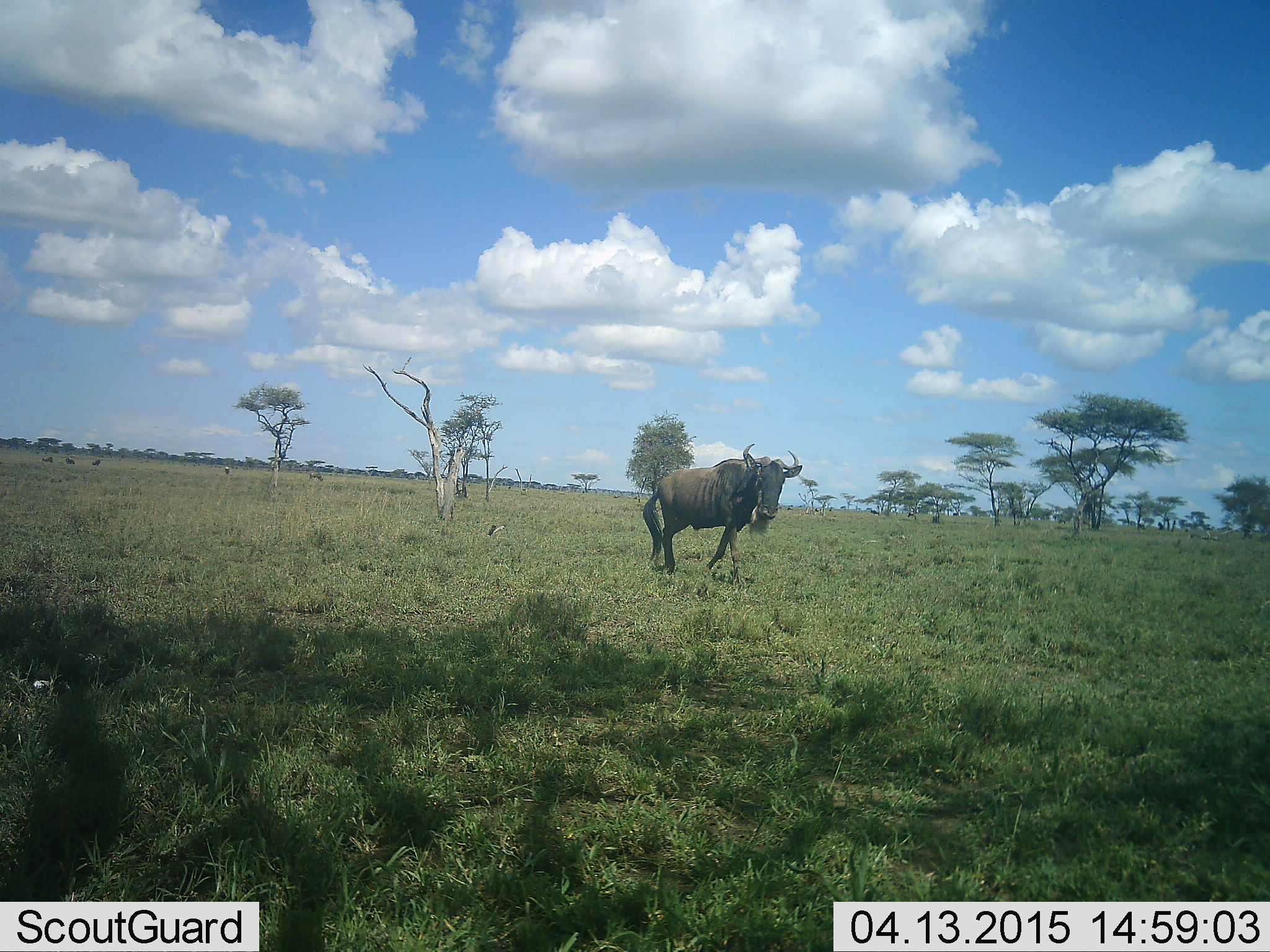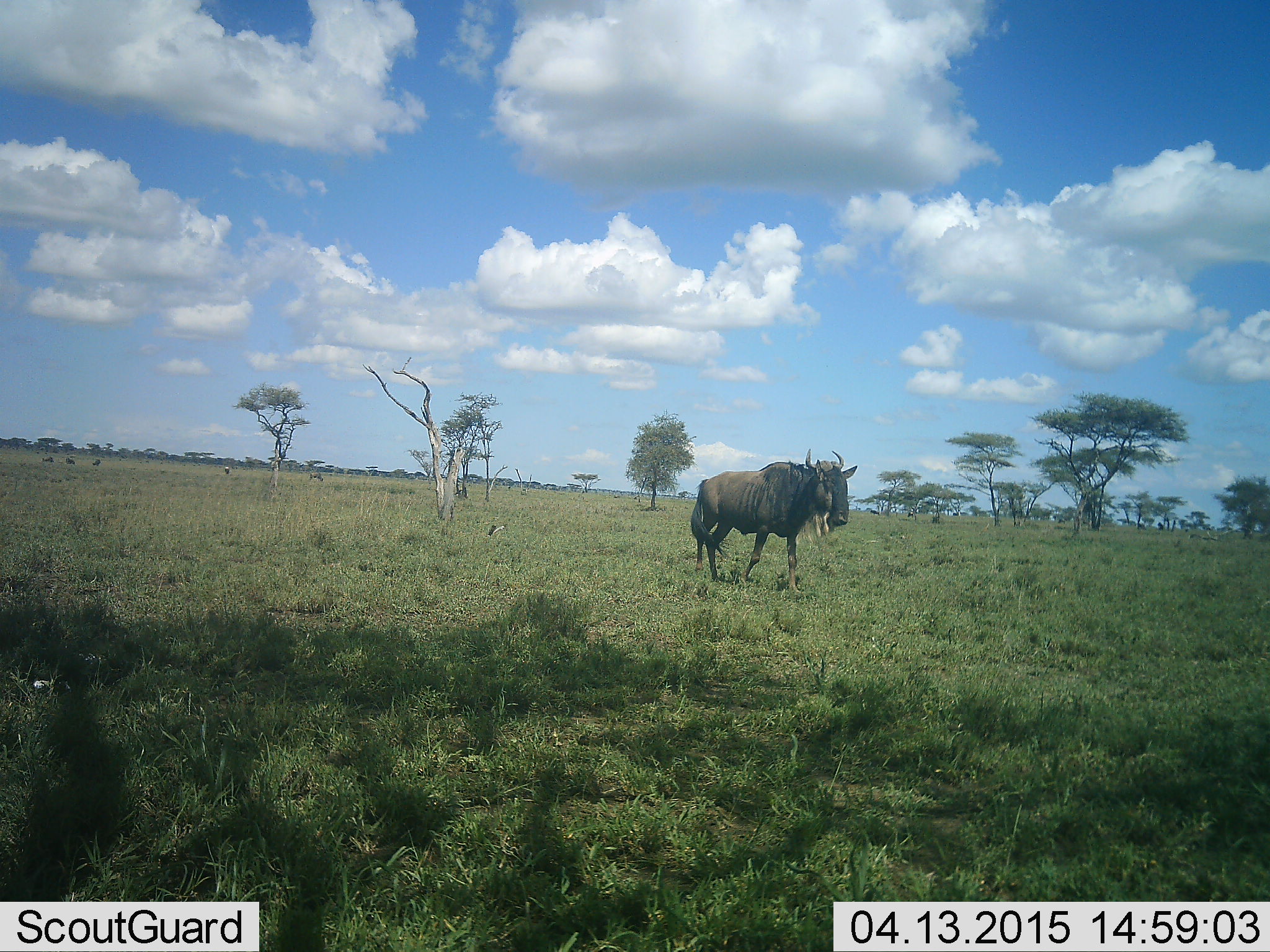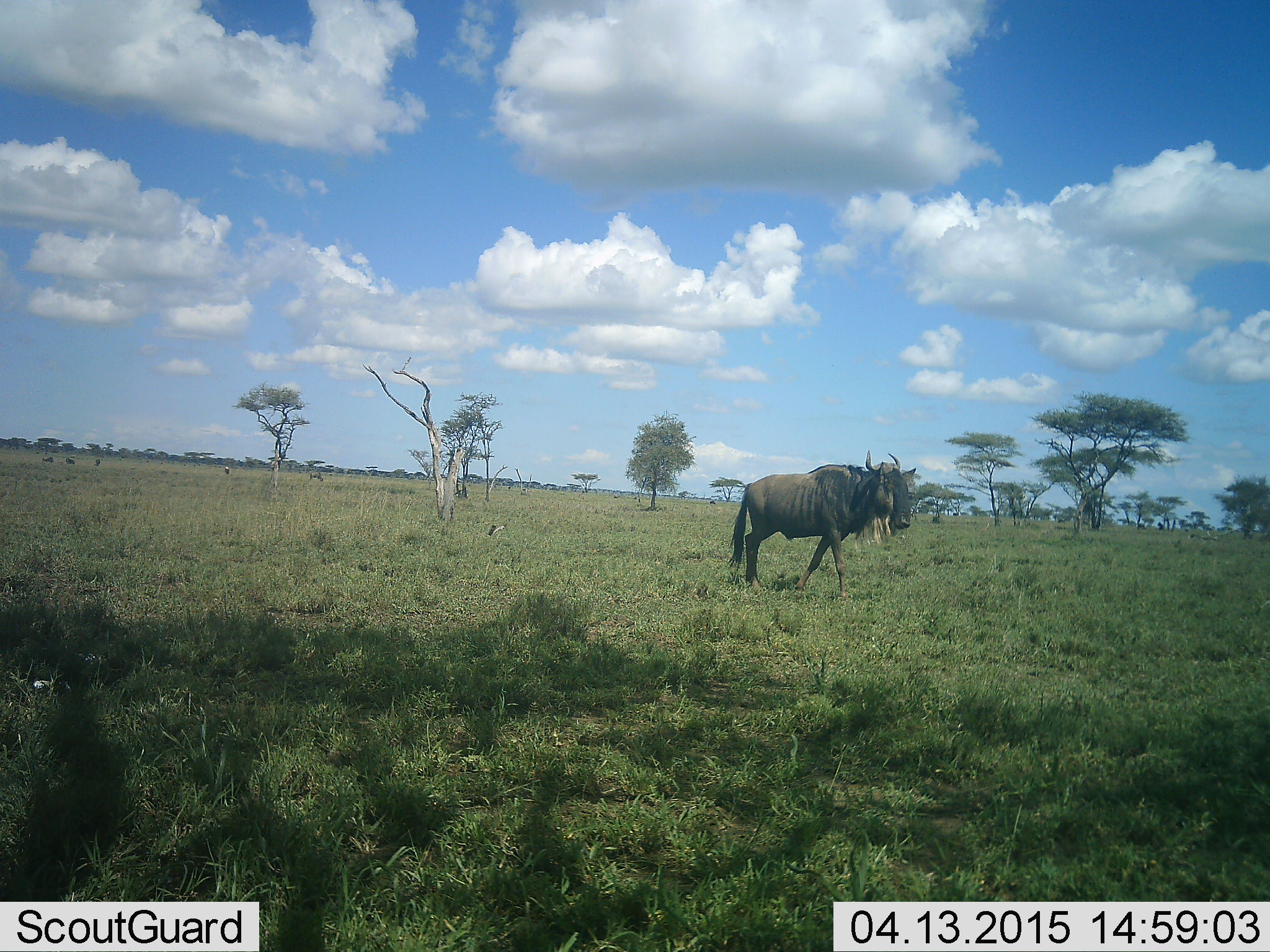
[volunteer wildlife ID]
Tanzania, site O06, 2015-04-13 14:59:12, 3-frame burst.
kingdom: Animalia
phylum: Chordata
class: Mammalia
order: Artiodactyla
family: Bovidae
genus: Connochaetes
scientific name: Connochaetes taurinus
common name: blue wildebeest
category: wildebeest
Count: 1.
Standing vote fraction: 20%.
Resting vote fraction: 0%.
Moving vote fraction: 100%.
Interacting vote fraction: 0%.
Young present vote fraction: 0%.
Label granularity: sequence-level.